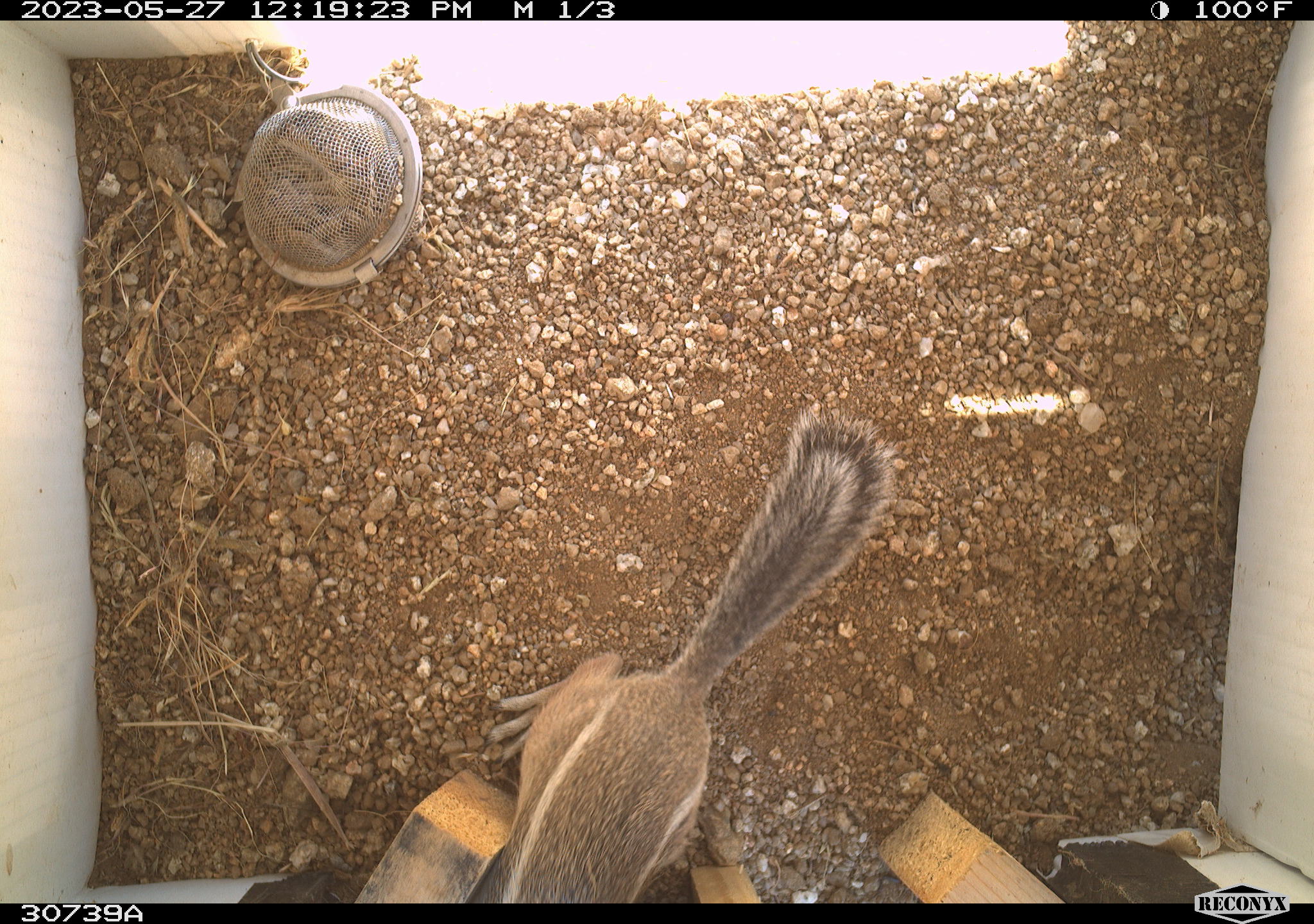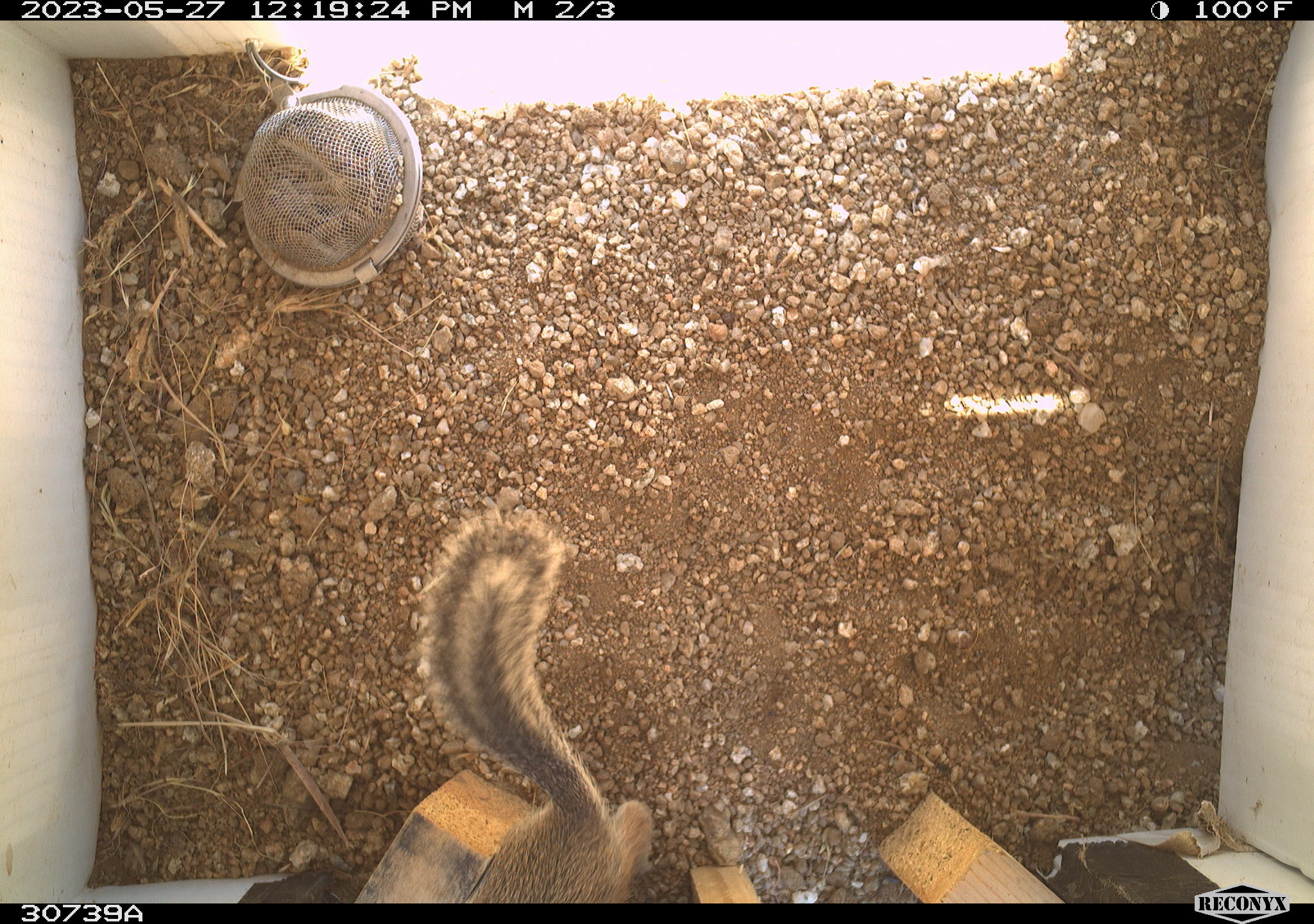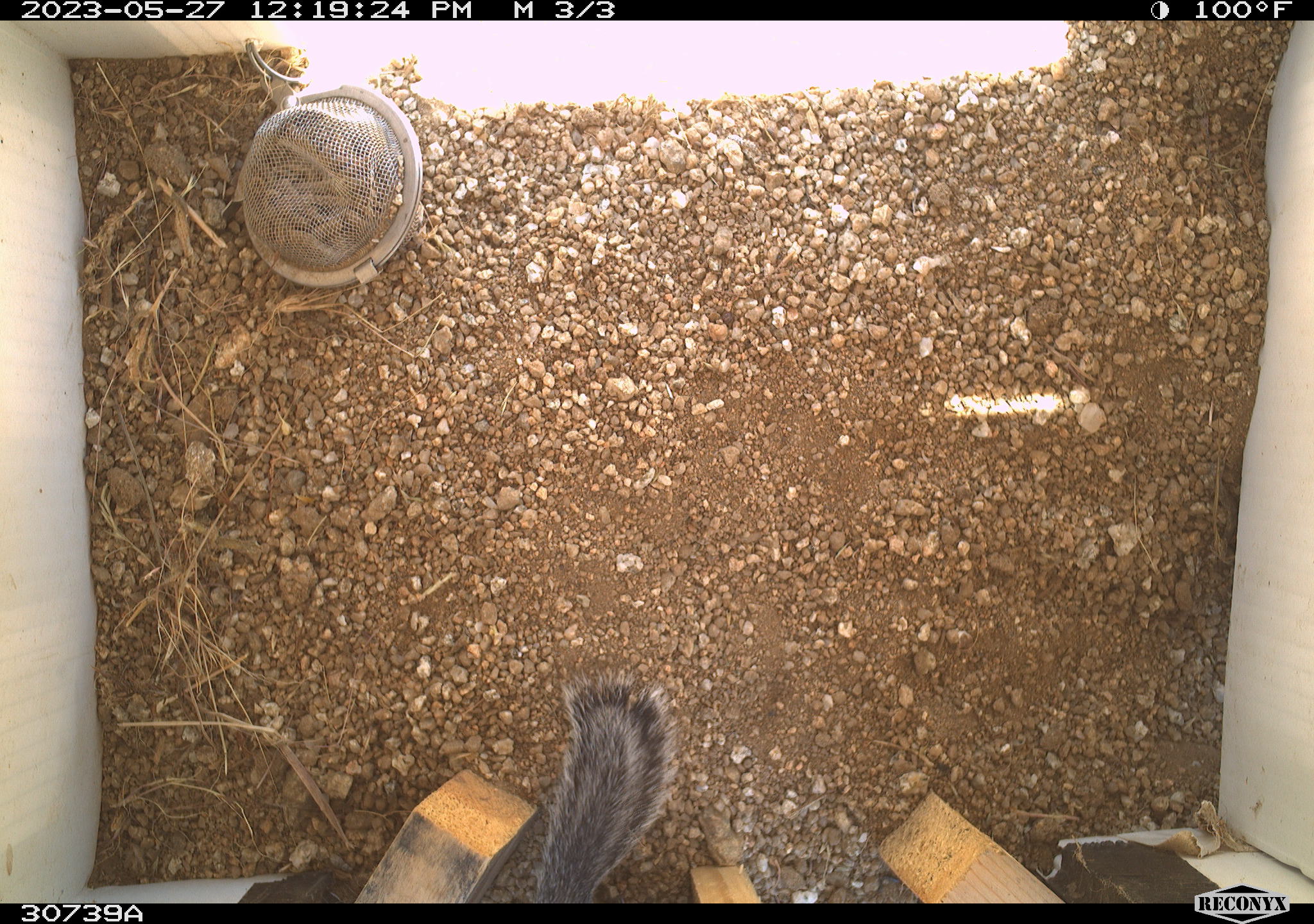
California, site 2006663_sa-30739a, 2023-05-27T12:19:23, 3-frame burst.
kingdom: Animalia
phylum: Chordata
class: Mammalia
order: Rodentia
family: Sciuridae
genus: Ammospermophilus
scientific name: Ammospermophilus leucurus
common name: white-tailed antelope squirrel